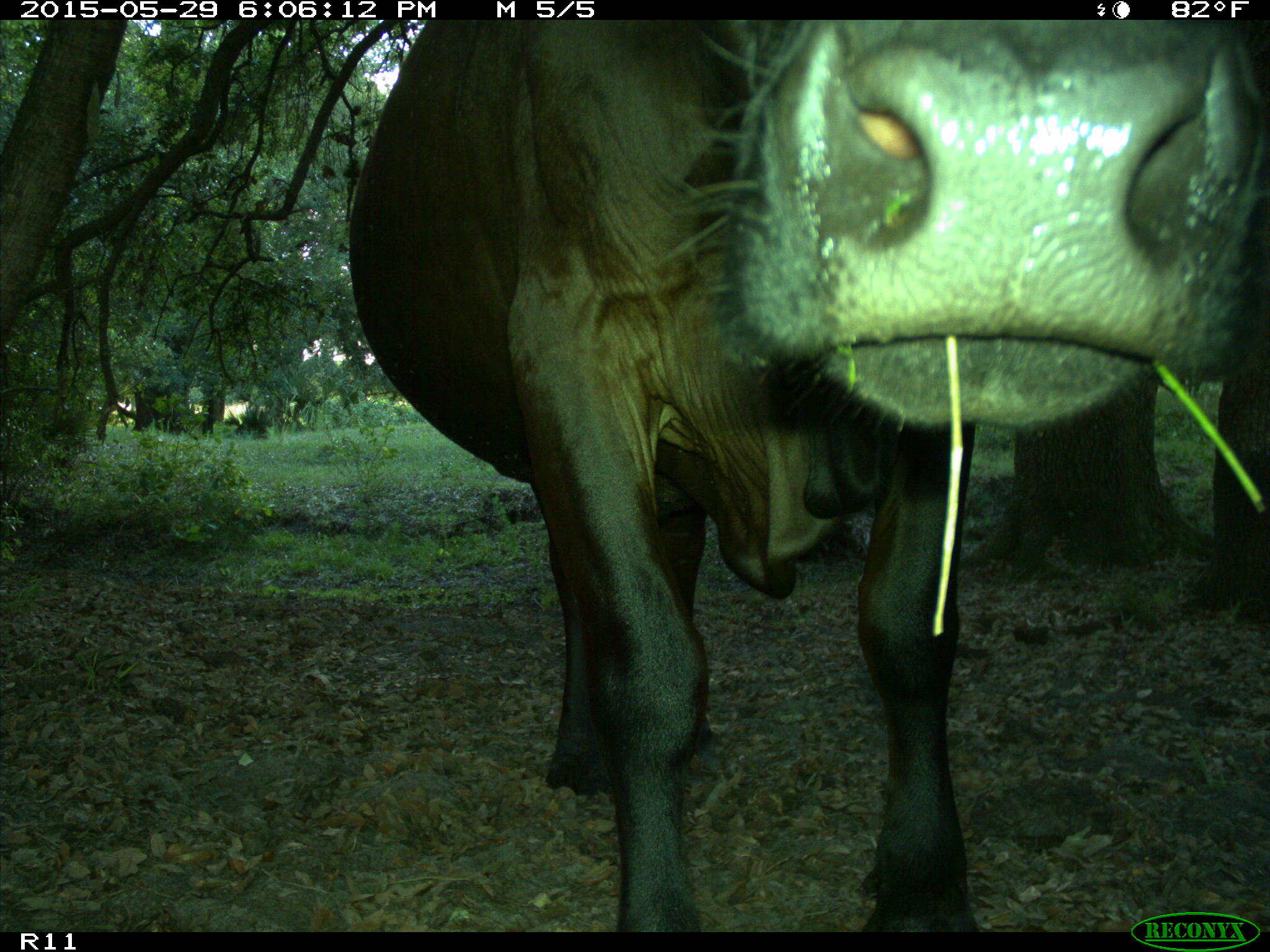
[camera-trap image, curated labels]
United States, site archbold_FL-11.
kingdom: Animalia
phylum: Chordata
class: Mammalia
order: Artiodactyla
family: Bovidae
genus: Bos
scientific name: Bos taurus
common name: domestic cow